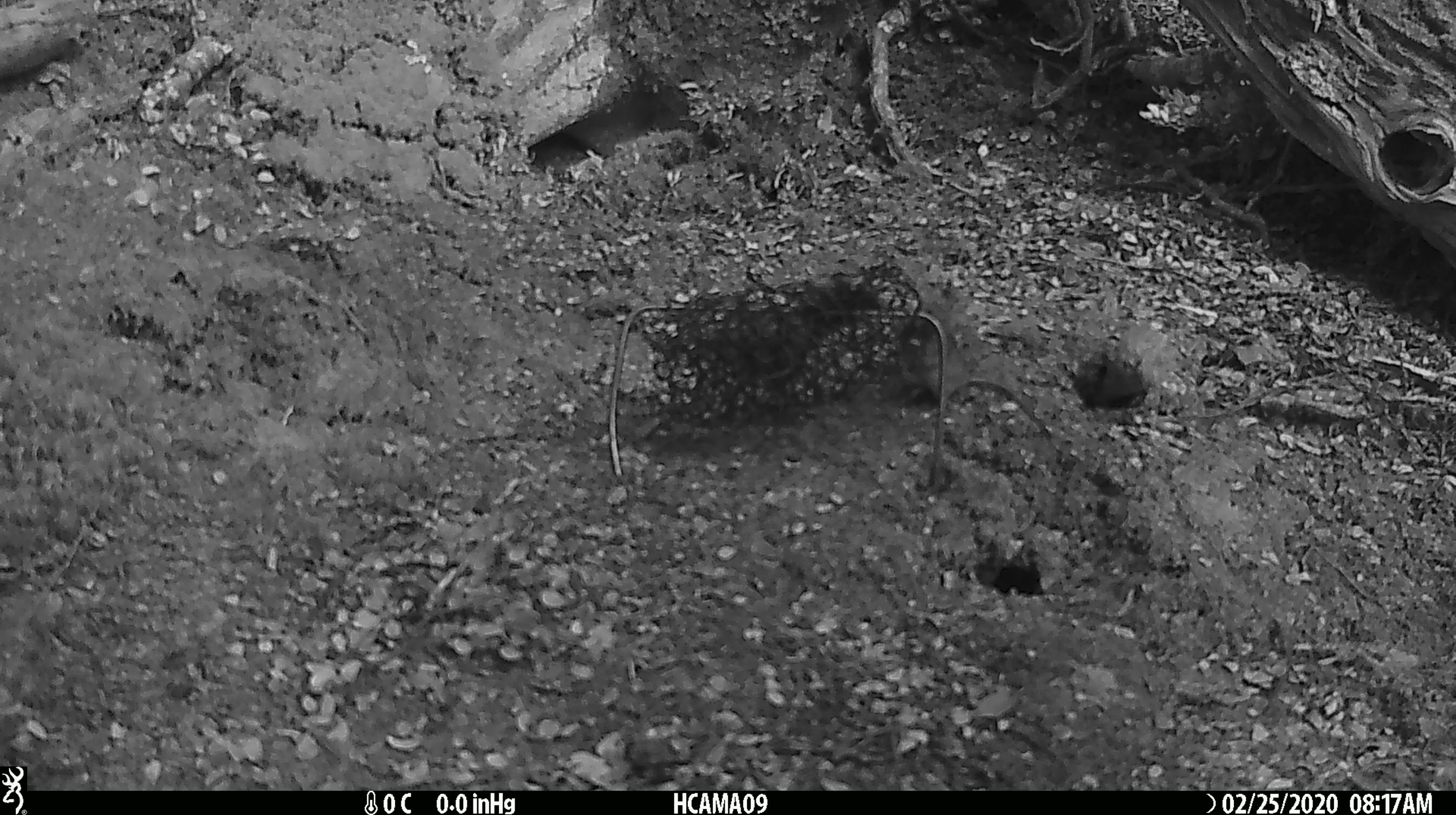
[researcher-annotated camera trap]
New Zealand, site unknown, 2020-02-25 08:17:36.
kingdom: Animalia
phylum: Chordata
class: Mammalia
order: Rodentia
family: Muridae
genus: Mus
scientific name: Mus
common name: mouse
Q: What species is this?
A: Mouse (Mus).